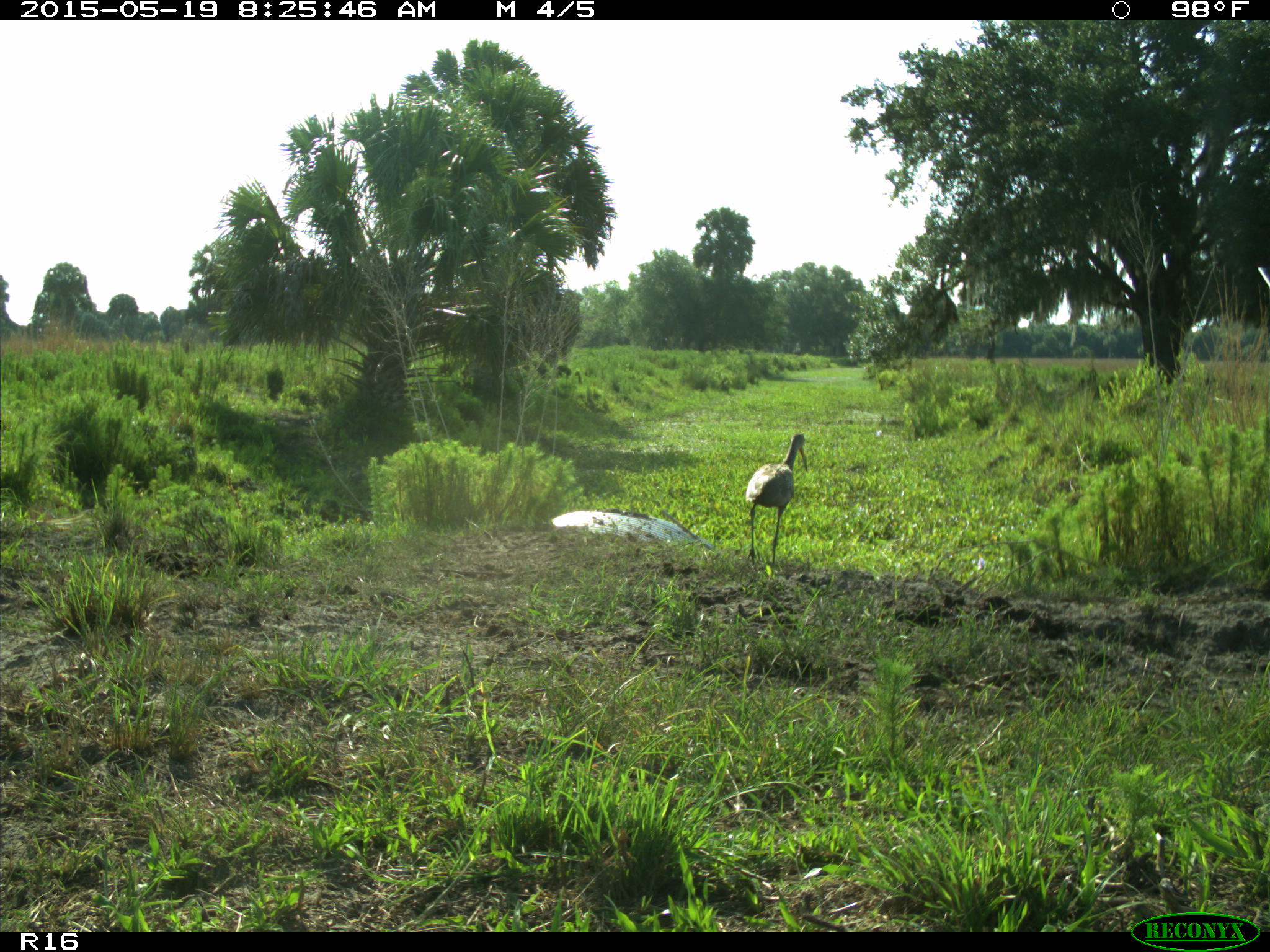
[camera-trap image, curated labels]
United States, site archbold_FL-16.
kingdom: Animalia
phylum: Chordata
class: Aves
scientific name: Aves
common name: birds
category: unidentified bird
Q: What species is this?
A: Unidentified bird (birds) (Aves).